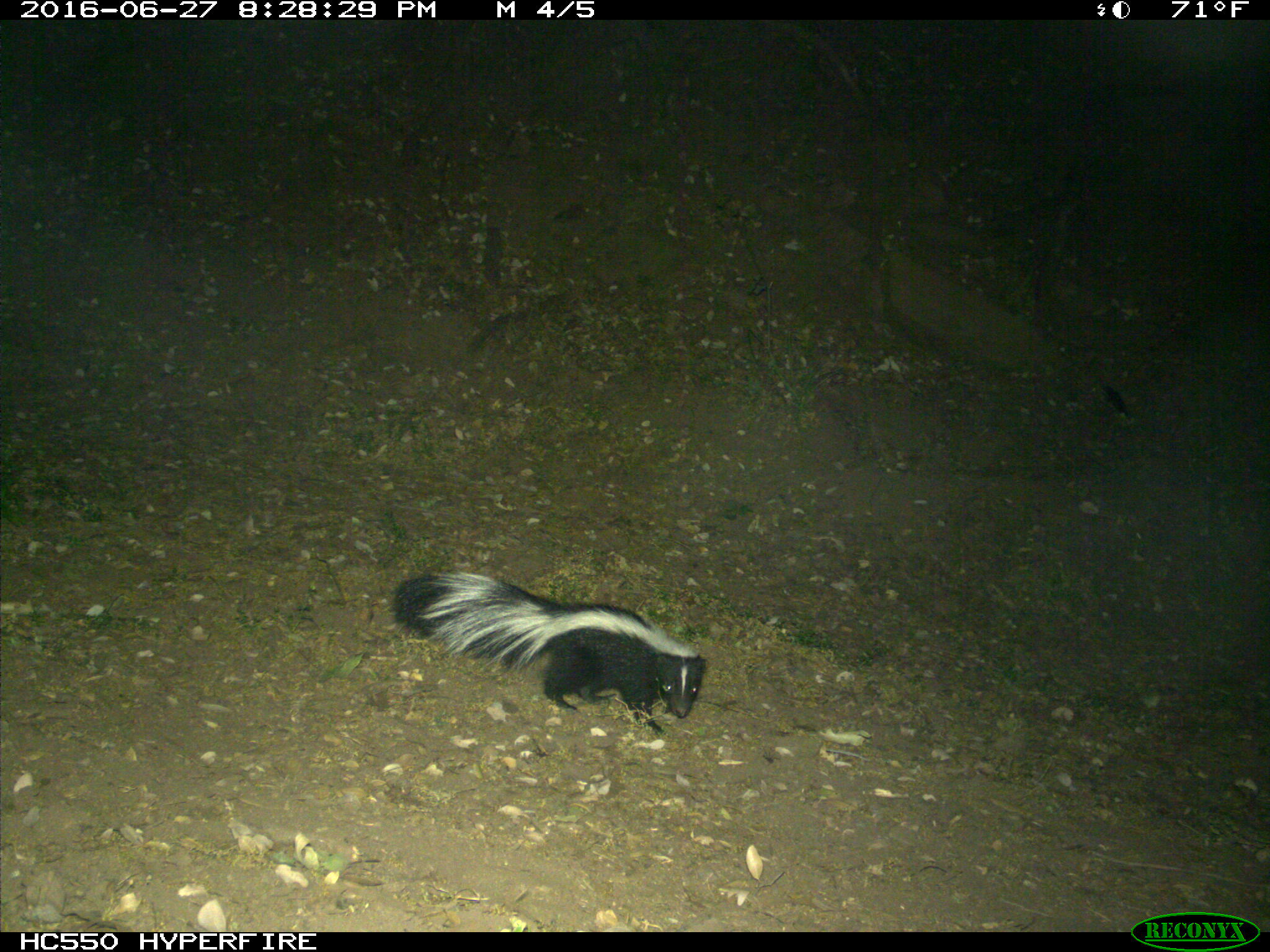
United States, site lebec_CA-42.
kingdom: Animalia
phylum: Chordata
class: Mammalia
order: Carnivora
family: Mephitidae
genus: Mephitis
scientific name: Mephitis mephitis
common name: striped skunk